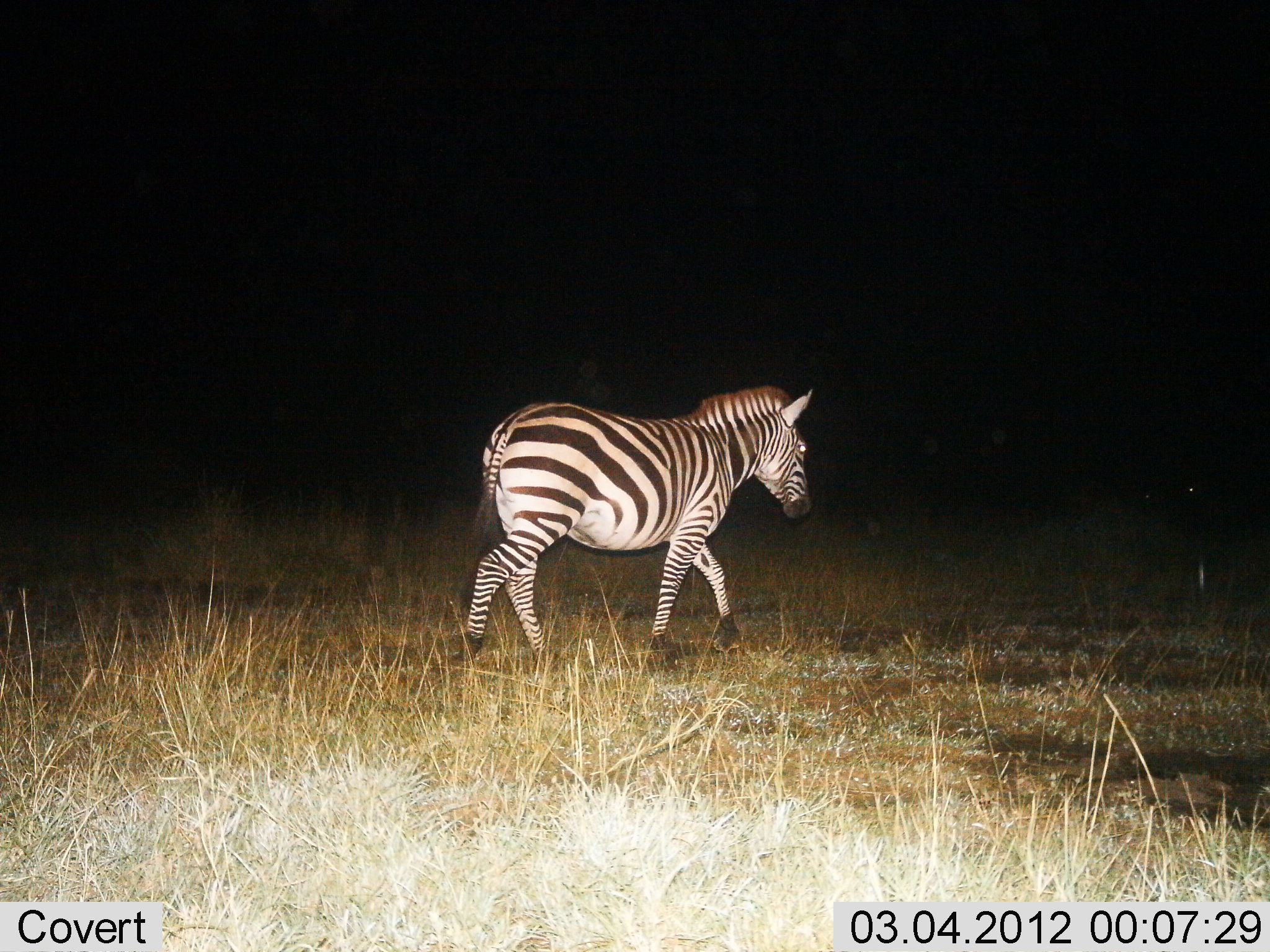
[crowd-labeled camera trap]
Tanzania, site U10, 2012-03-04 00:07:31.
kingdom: Animalia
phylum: Chordata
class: Mammalia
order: Perissodactyla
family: Equidae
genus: Equus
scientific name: Equus quagga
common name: plains zebra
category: zebra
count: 1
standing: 0%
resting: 0%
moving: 100%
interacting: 0%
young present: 0%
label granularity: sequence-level